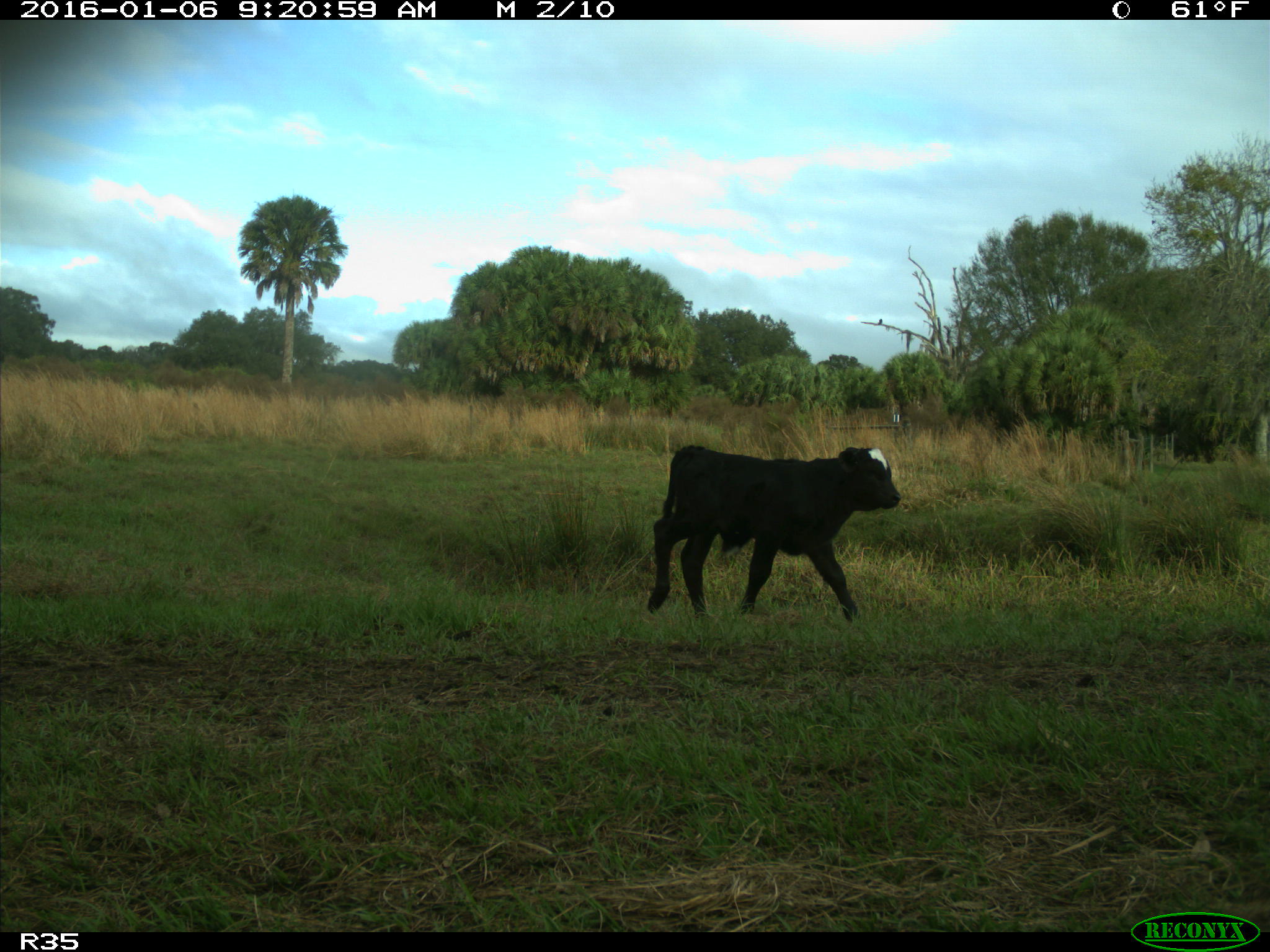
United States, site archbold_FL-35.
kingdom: Animalia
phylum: Chordata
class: Mammalia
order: Artiodactyla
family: Bovidae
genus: Bos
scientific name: Bos taurus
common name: domestic cow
Bos taurus (domestic cow).